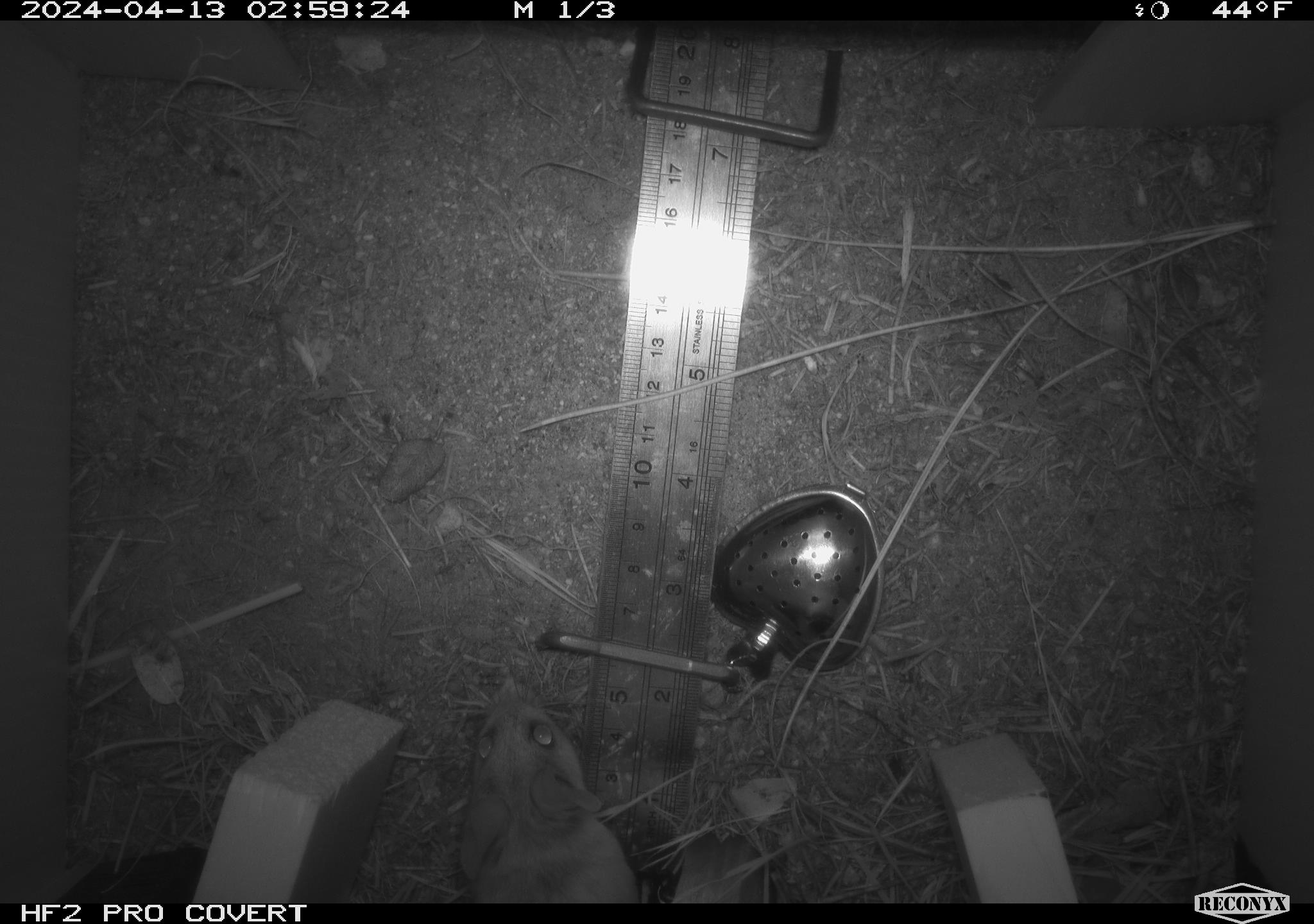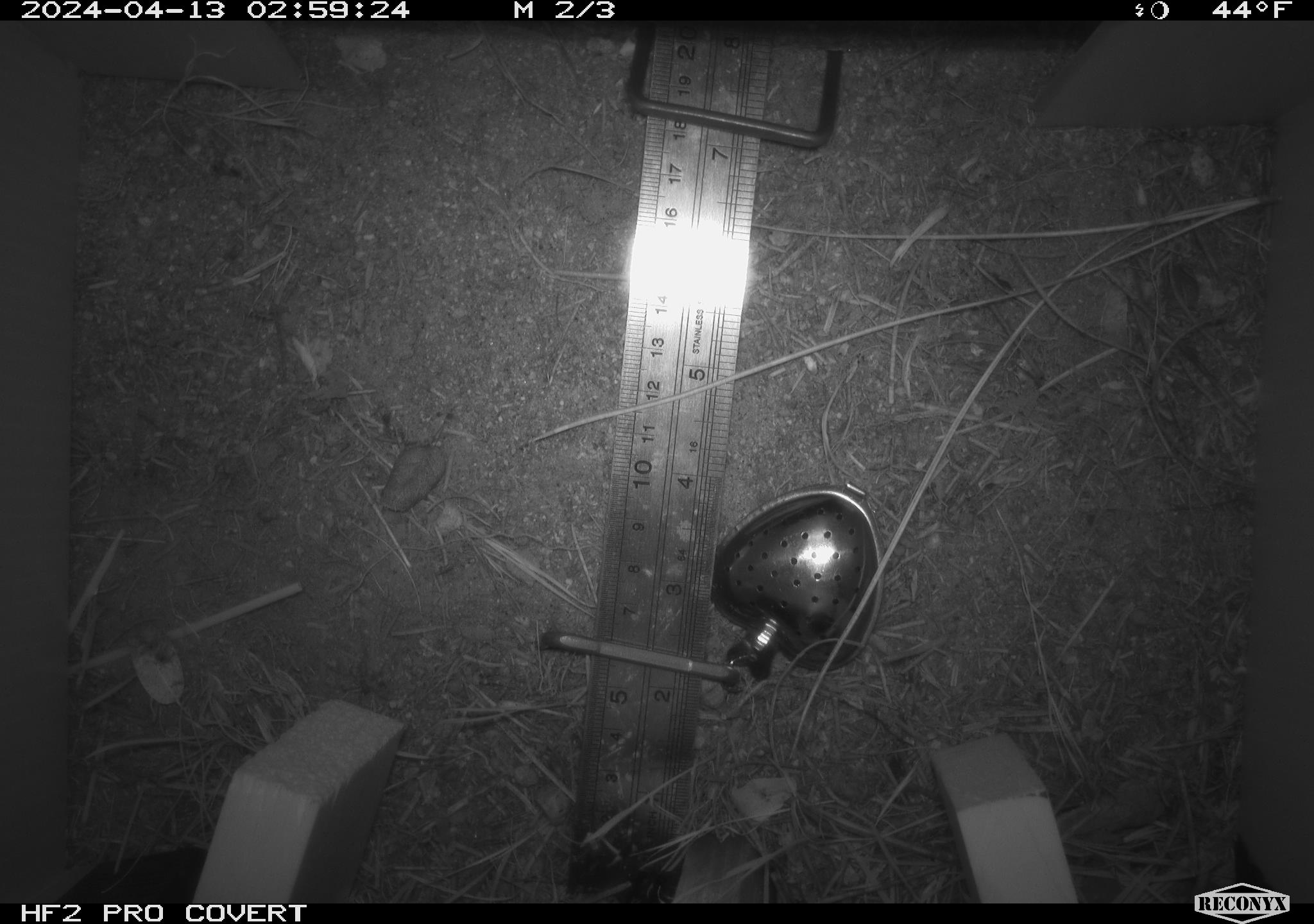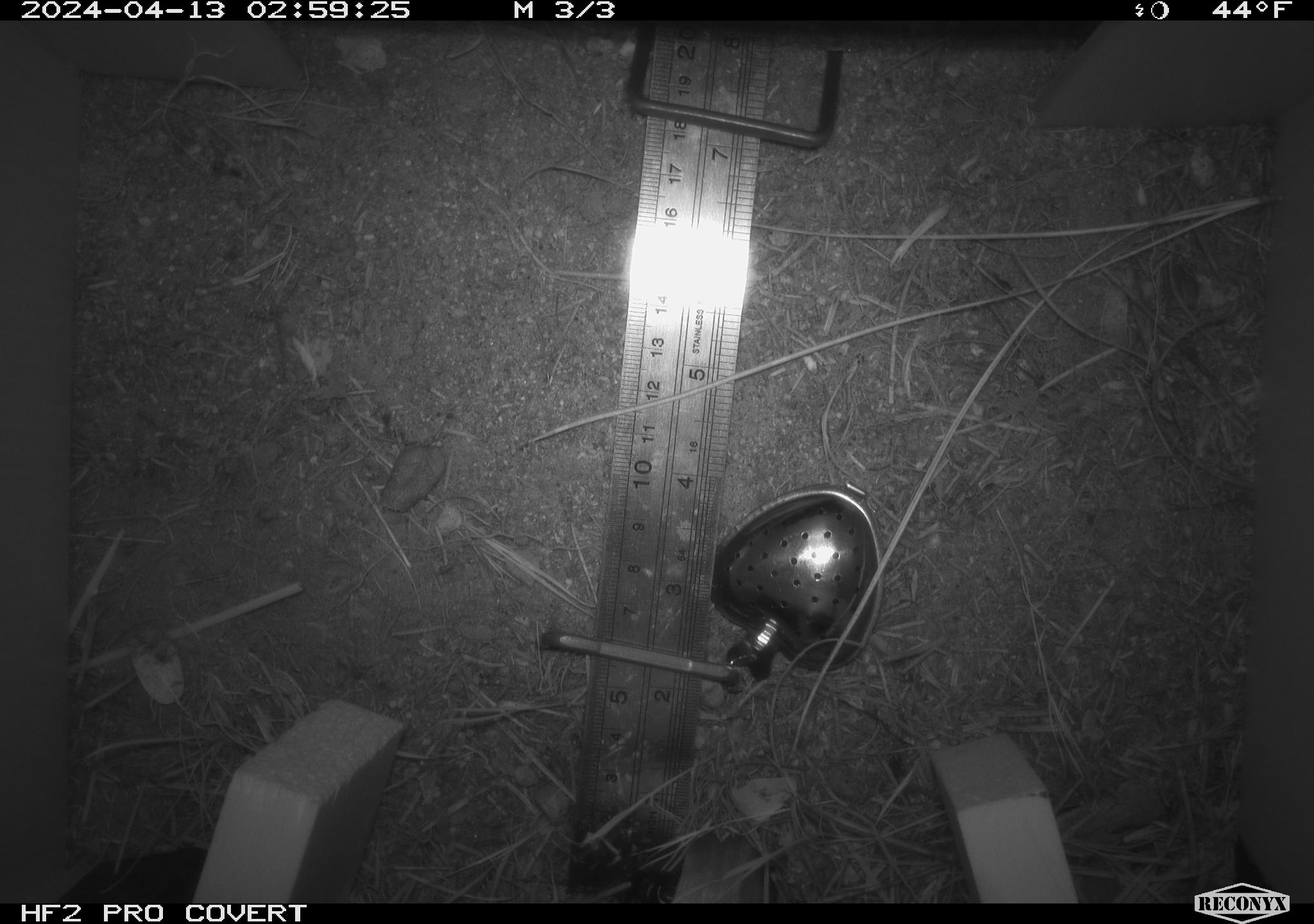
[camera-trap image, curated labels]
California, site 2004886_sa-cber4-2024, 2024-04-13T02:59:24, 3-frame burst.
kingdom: Animalia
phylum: Chordata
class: Mammalia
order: Rodentia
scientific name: Rodentia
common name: mouse species